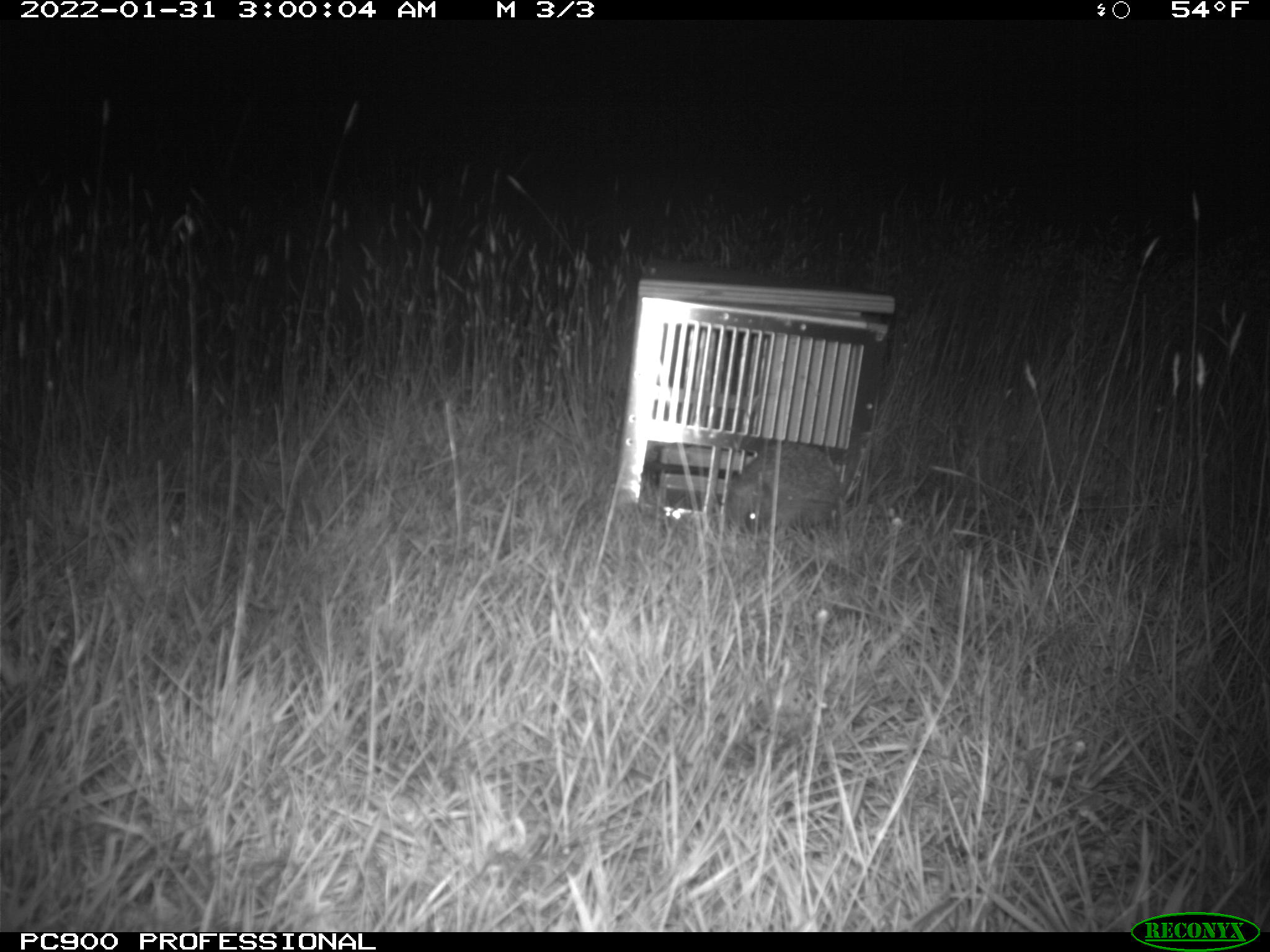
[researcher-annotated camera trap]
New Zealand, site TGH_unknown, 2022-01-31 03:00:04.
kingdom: Animalia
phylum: Chordata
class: Mammalia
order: Eulipotyphla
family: Erinaceidae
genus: Erinaceus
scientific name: Erinaceus europaeus europaeus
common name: european hedgehog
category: hedgehog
Hedgehog (european hedgehog) (Erinaceus europaeus europaeus).